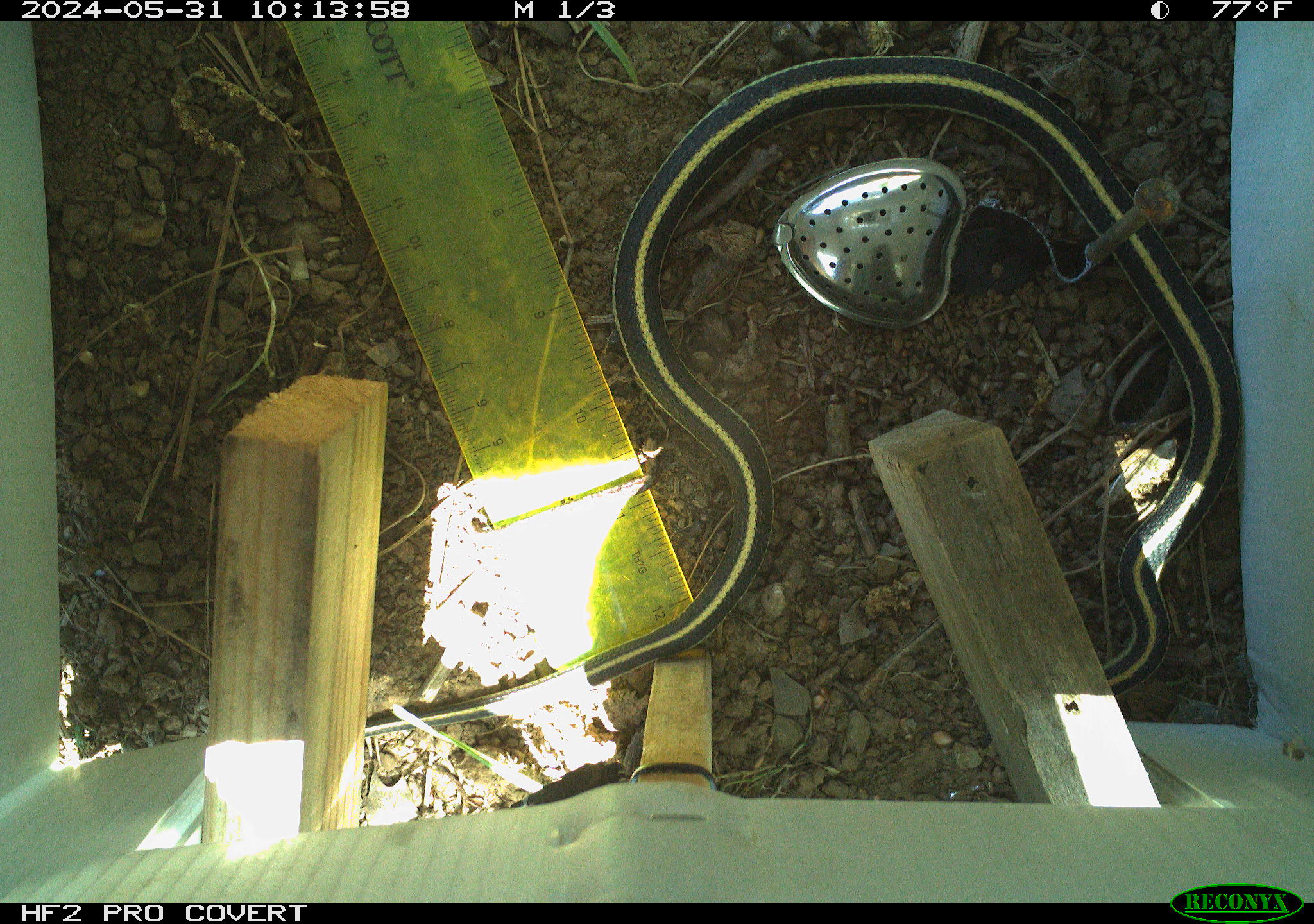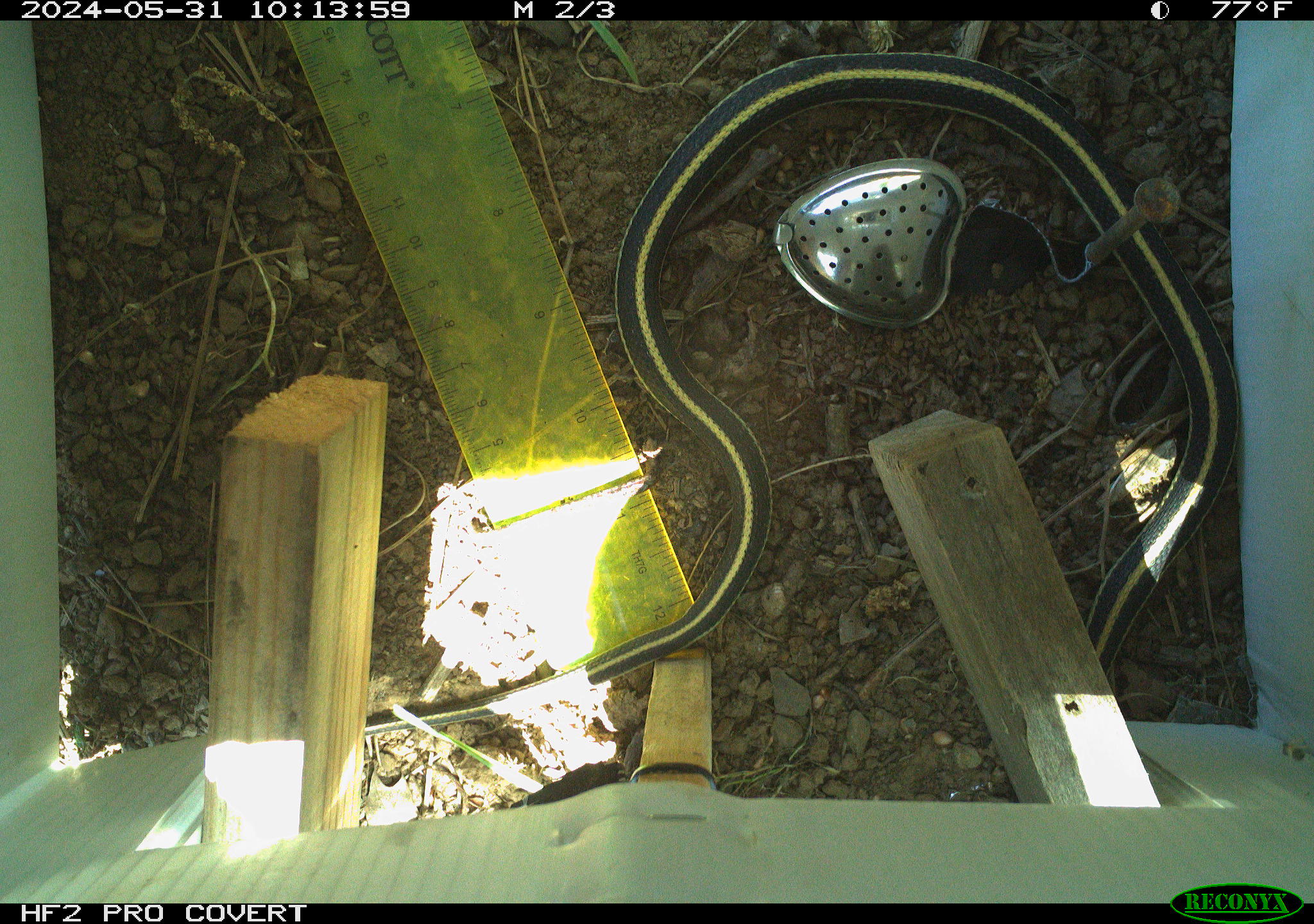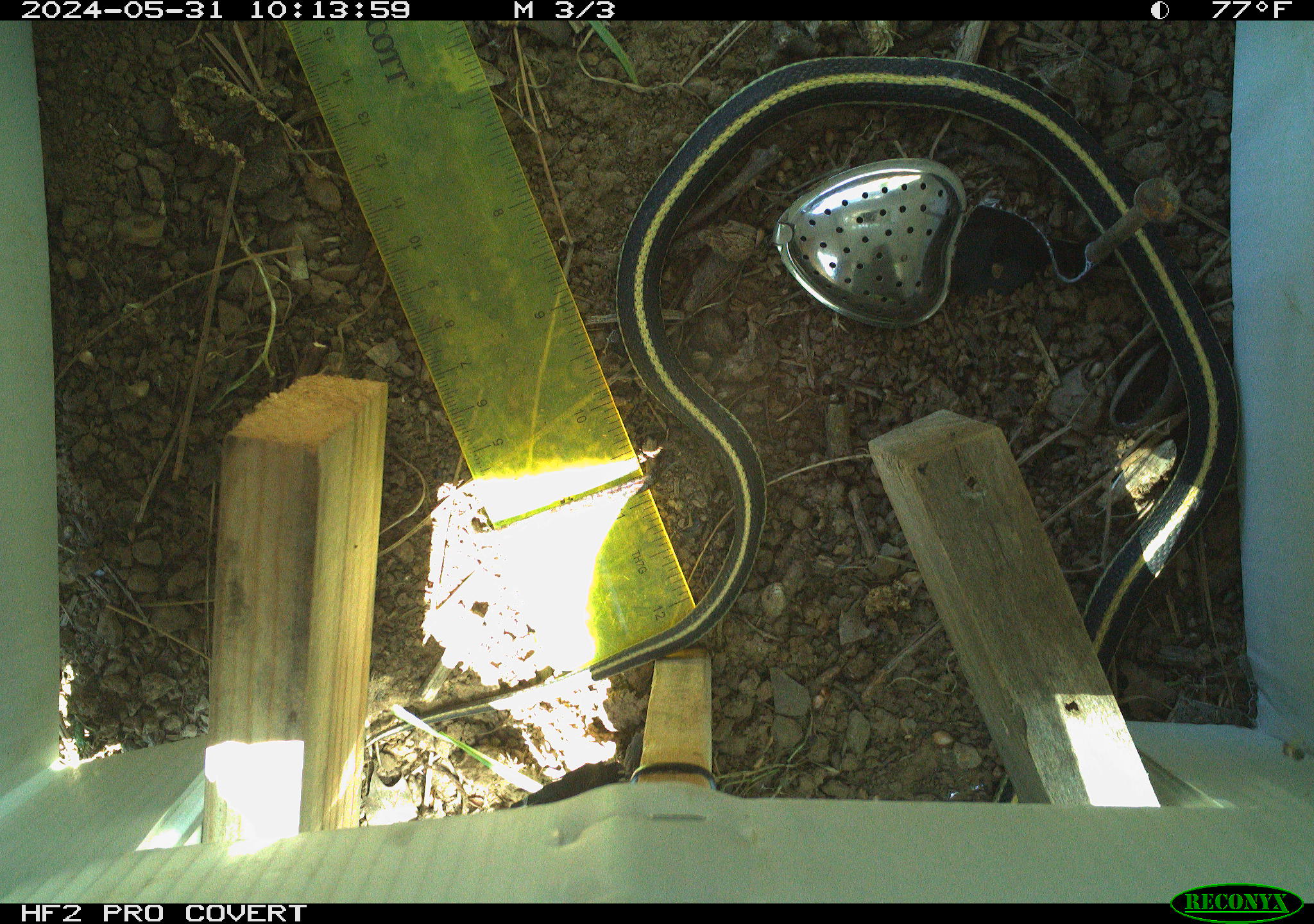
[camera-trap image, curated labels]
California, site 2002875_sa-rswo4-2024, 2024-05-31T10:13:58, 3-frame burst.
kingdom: Animalia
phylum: Chordata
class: Reptilia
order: Squamata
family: Colubridae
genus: Thamnophis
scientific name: Thamnophis elegans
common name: terrestrial gartersnake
Terrestrial gartersnake (Thamnophis elegans).